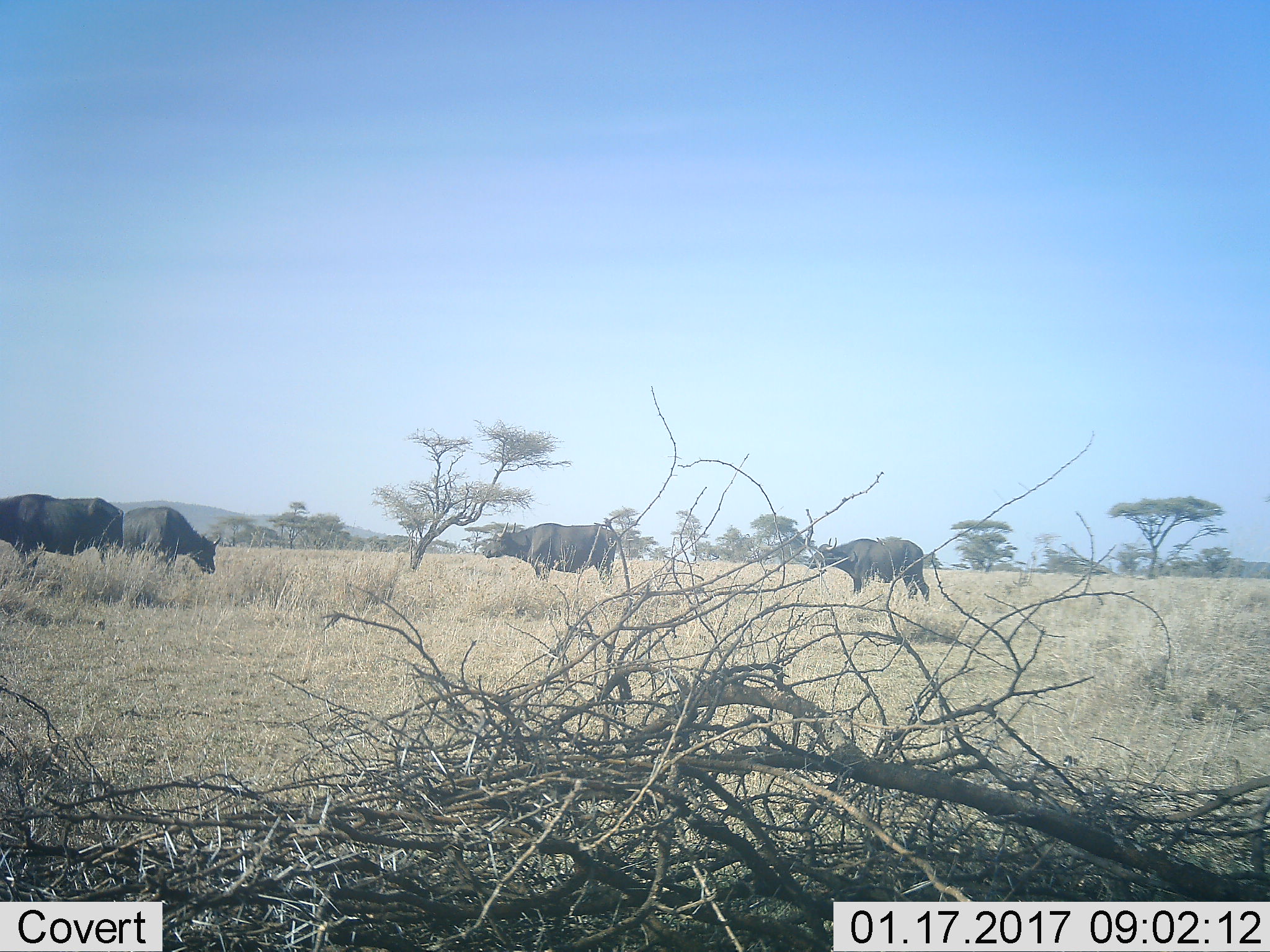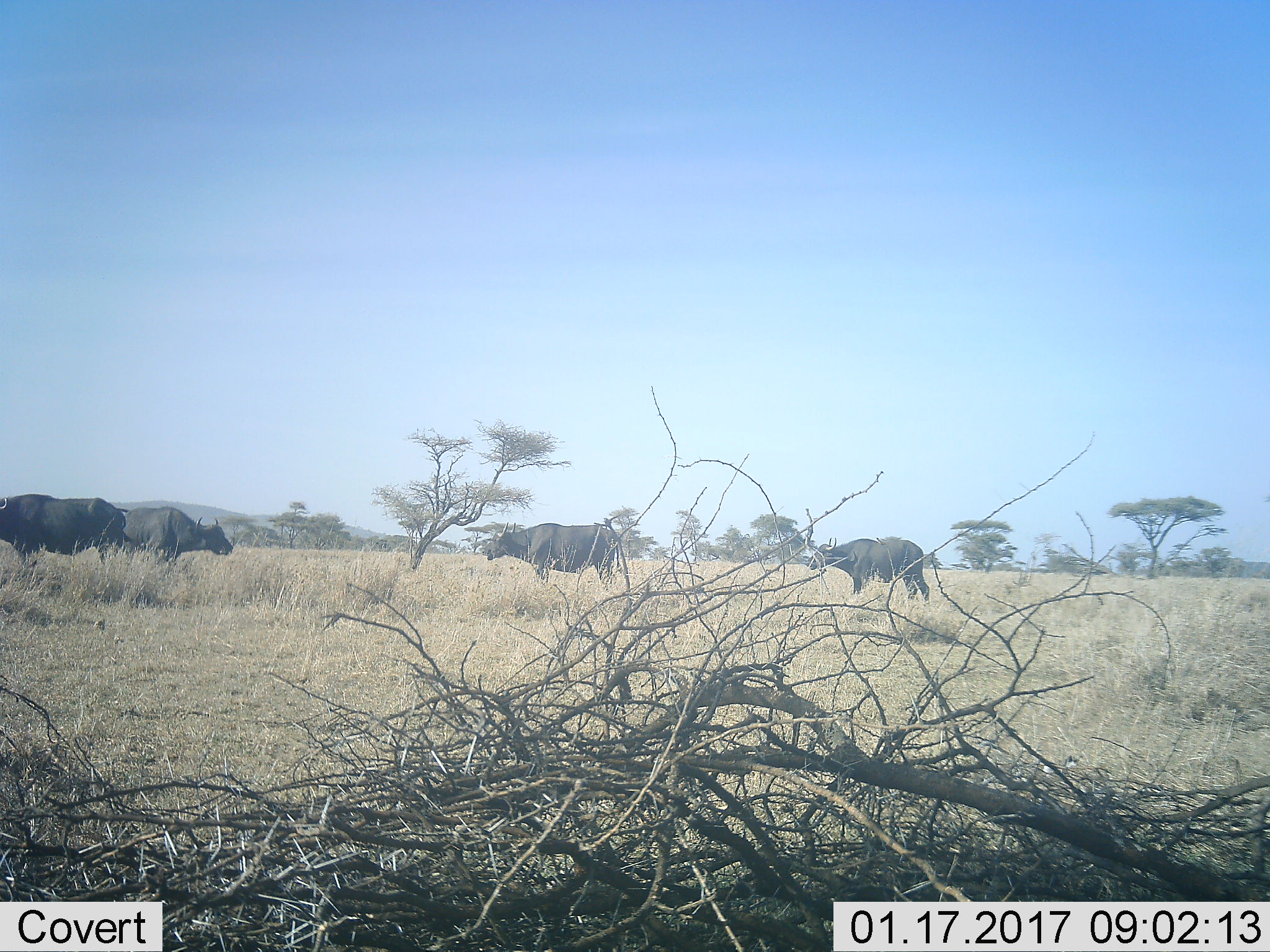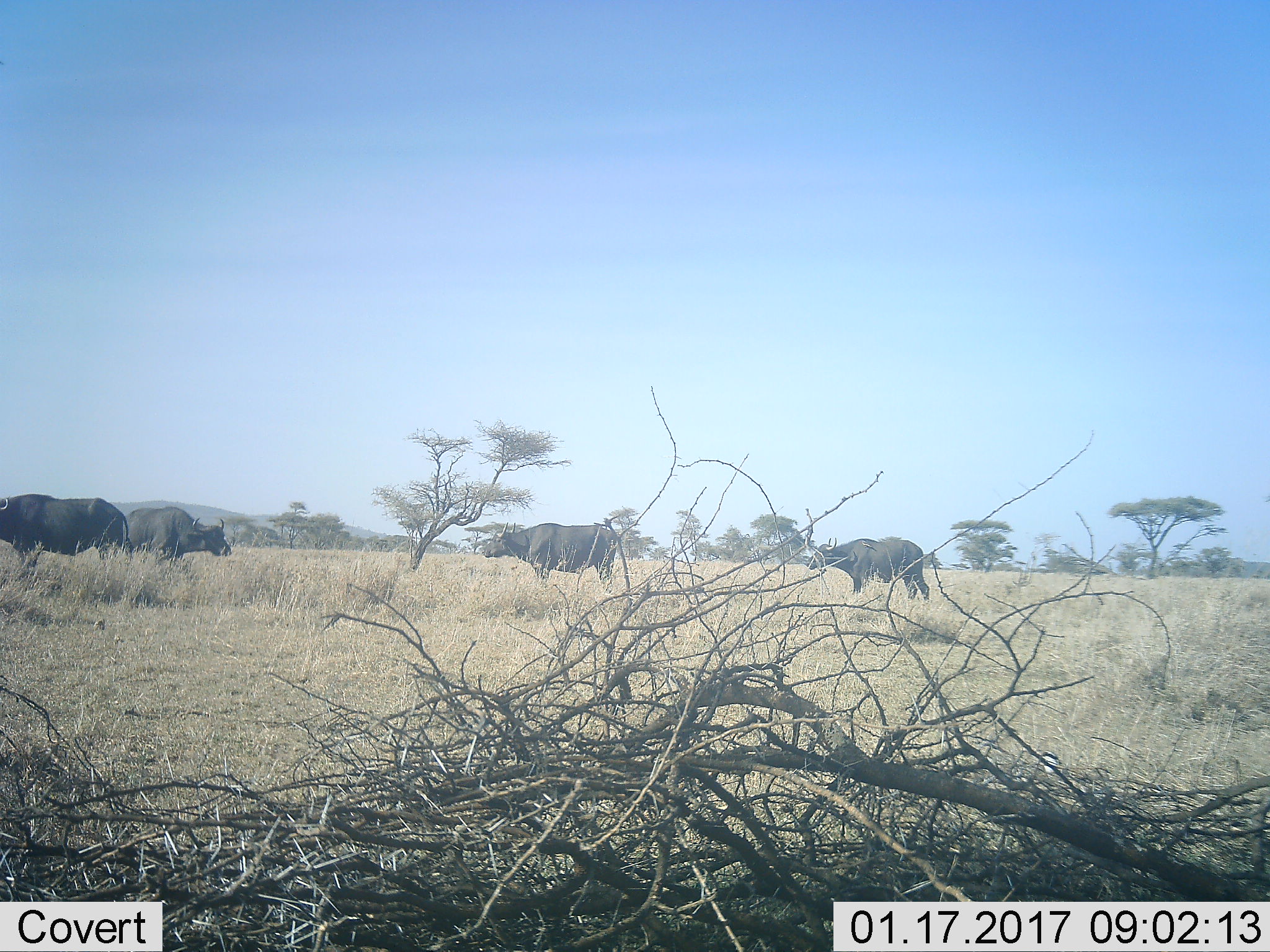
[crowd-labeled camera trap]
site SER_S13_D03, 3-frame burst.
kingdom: Animalia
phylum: Chordata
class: Mammalia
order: Artiodactyla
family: Bovidae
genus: Syncerus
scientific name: Syncerus caffer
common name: african buffalo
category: buffalo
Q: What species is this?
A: Buffalo (african buffalo) (Syncerus caffer).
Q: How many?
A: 4.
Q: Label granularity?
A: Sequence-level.